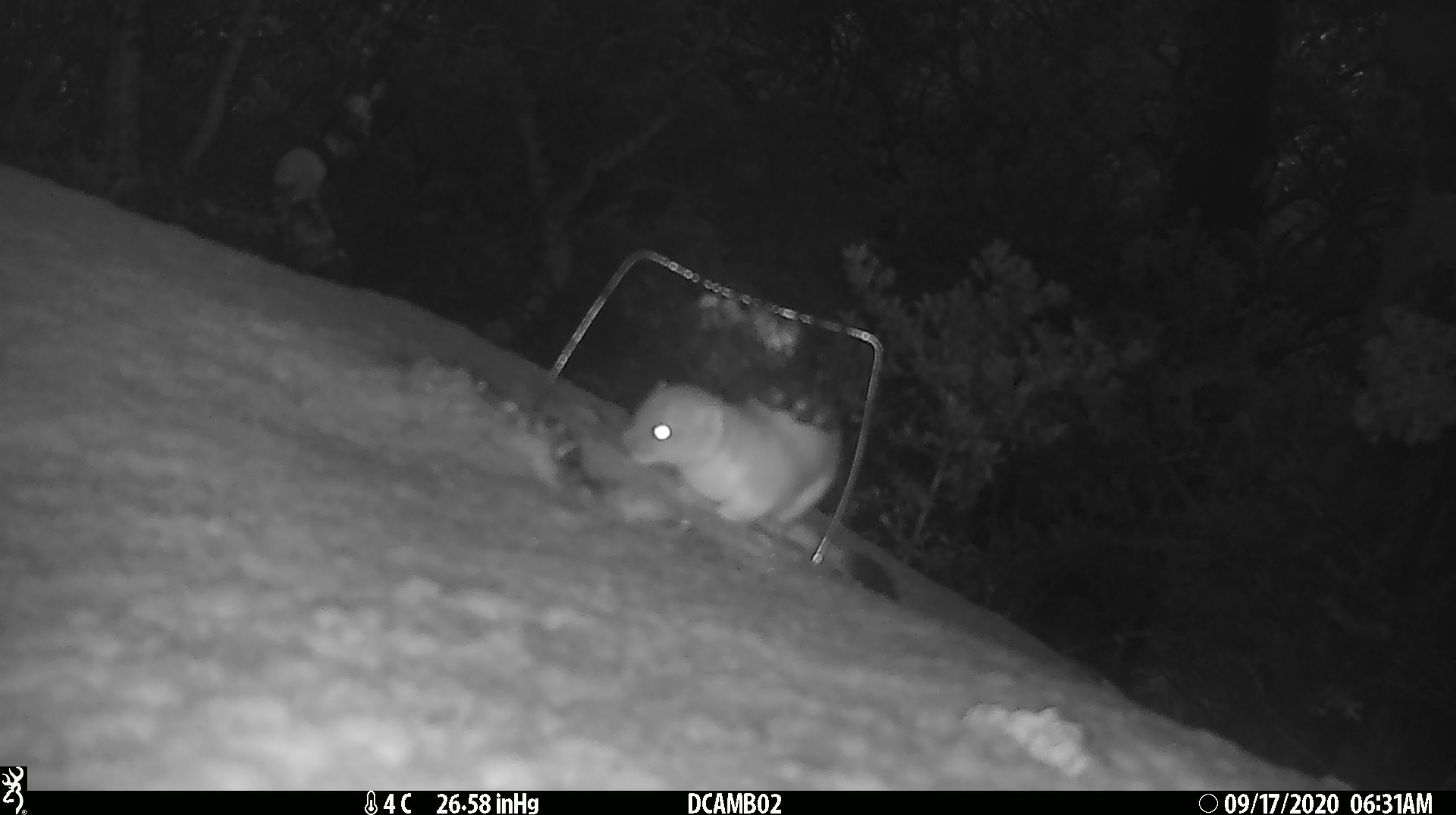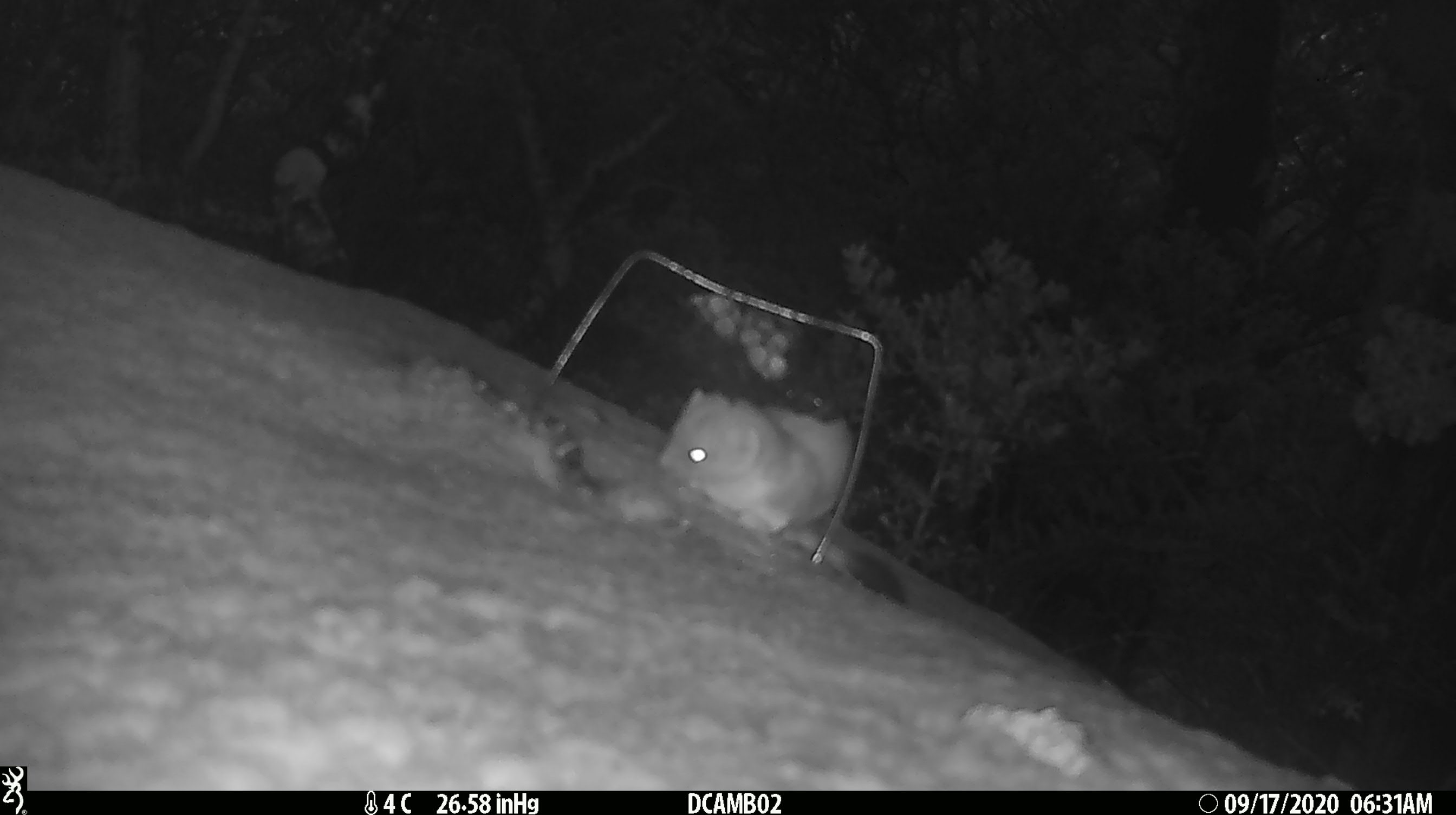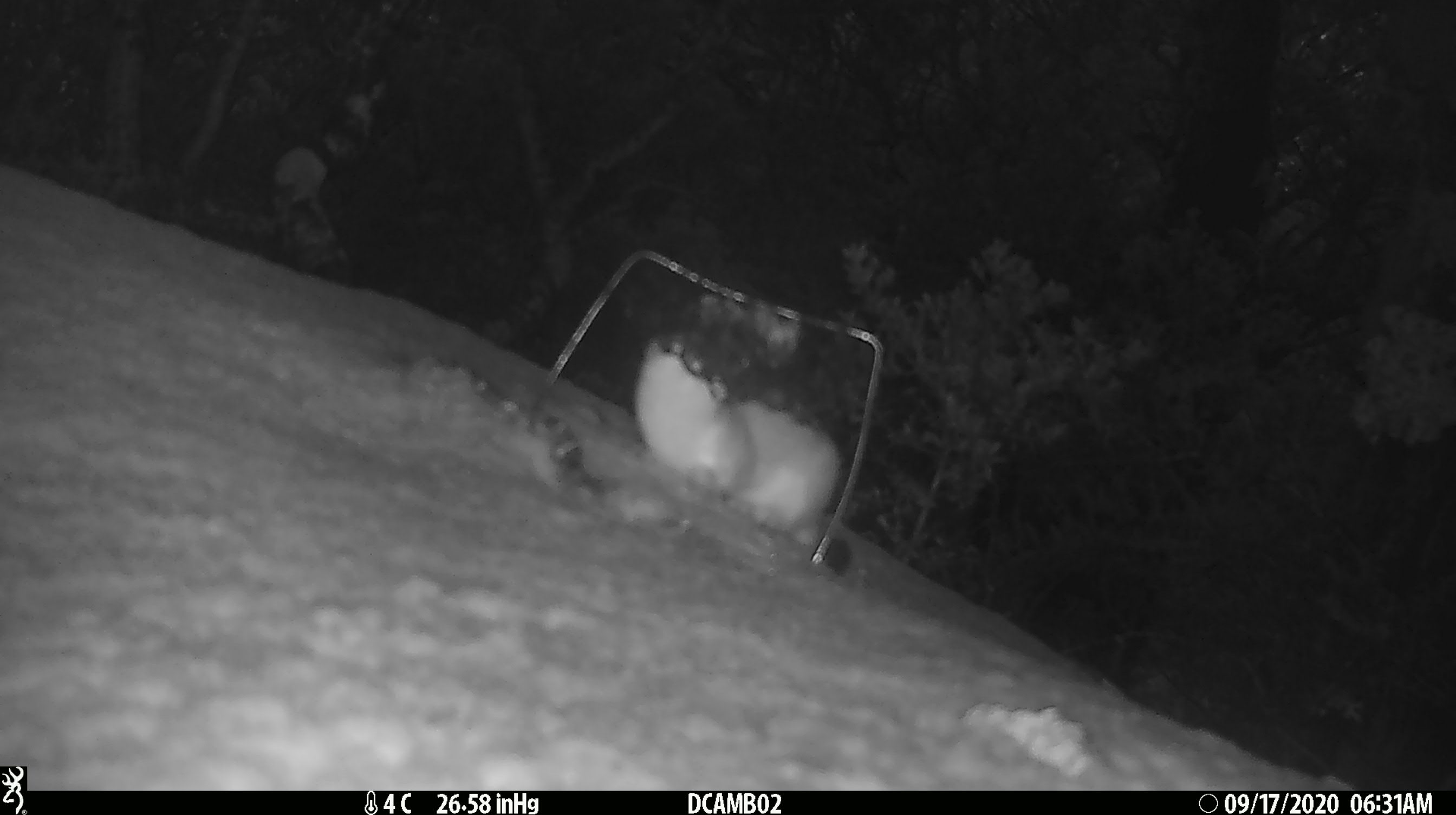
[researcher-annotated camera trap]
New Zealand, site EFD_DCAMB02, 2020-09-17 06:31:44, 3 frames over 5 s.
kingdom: Animalia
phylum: Chordata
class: Mammalia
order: Carnivora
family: Mustelidae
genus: Mustela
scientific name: Mustela erminea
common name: stoat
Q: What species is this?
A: Stoat (Mustela erminea).